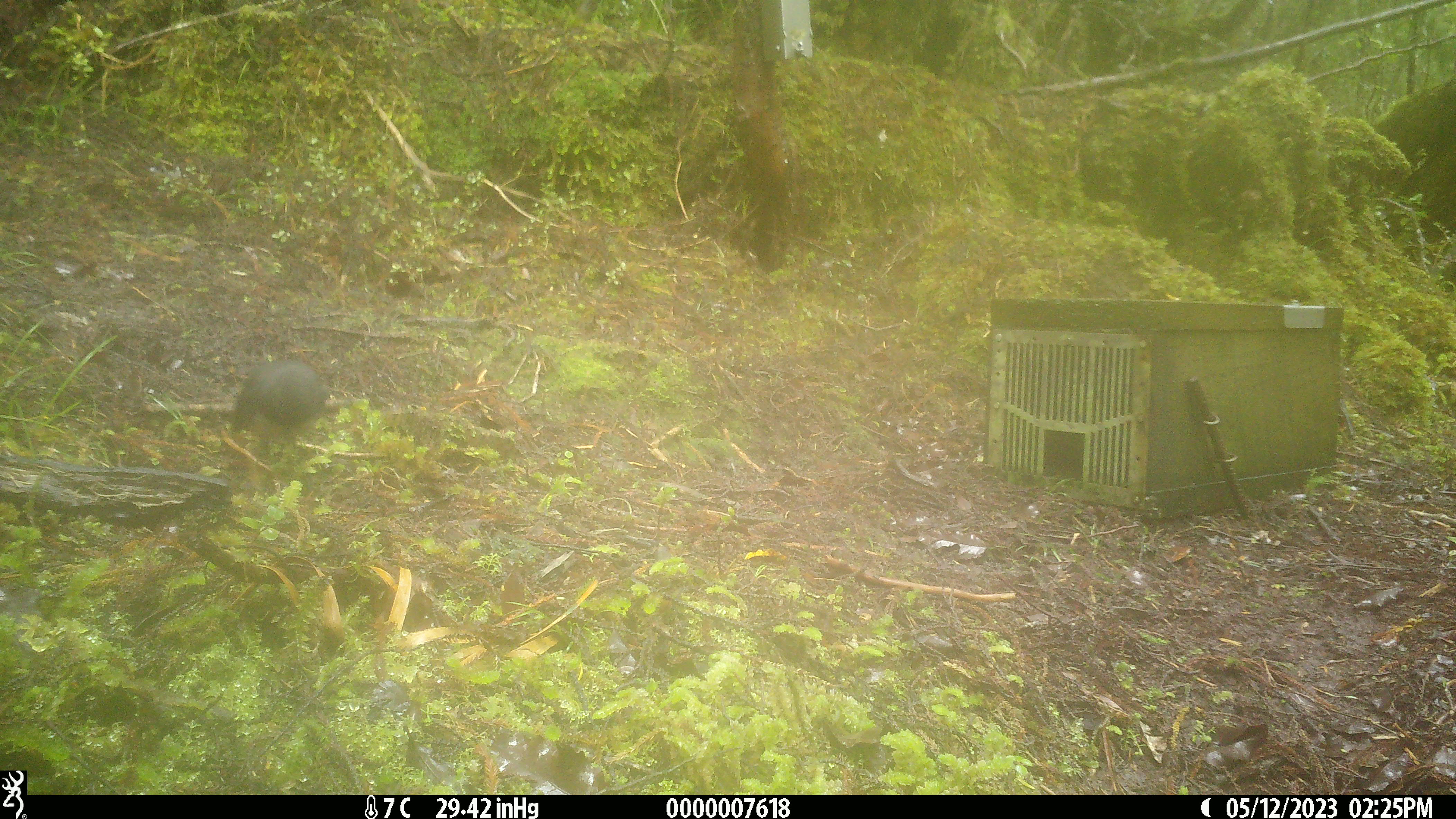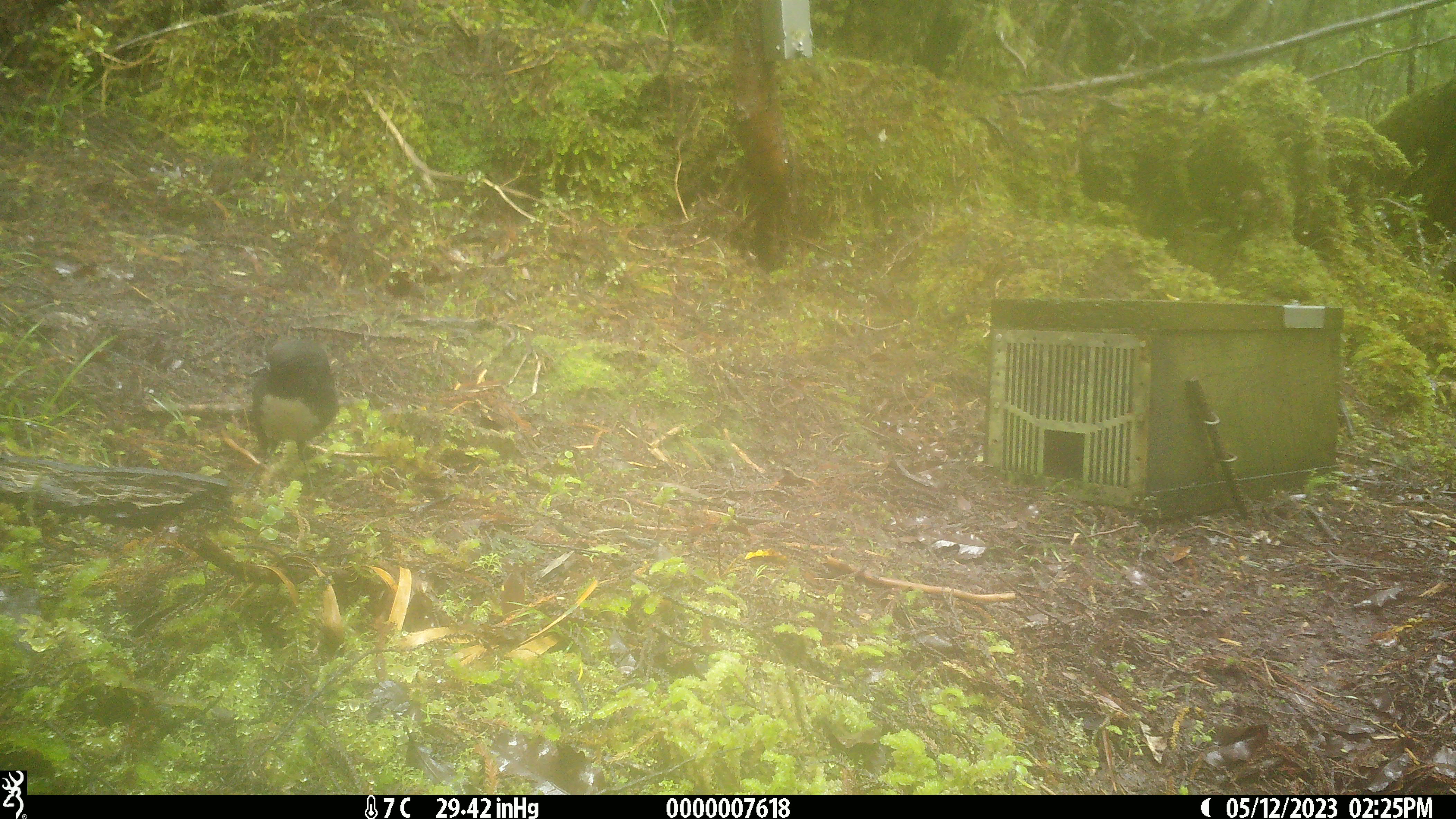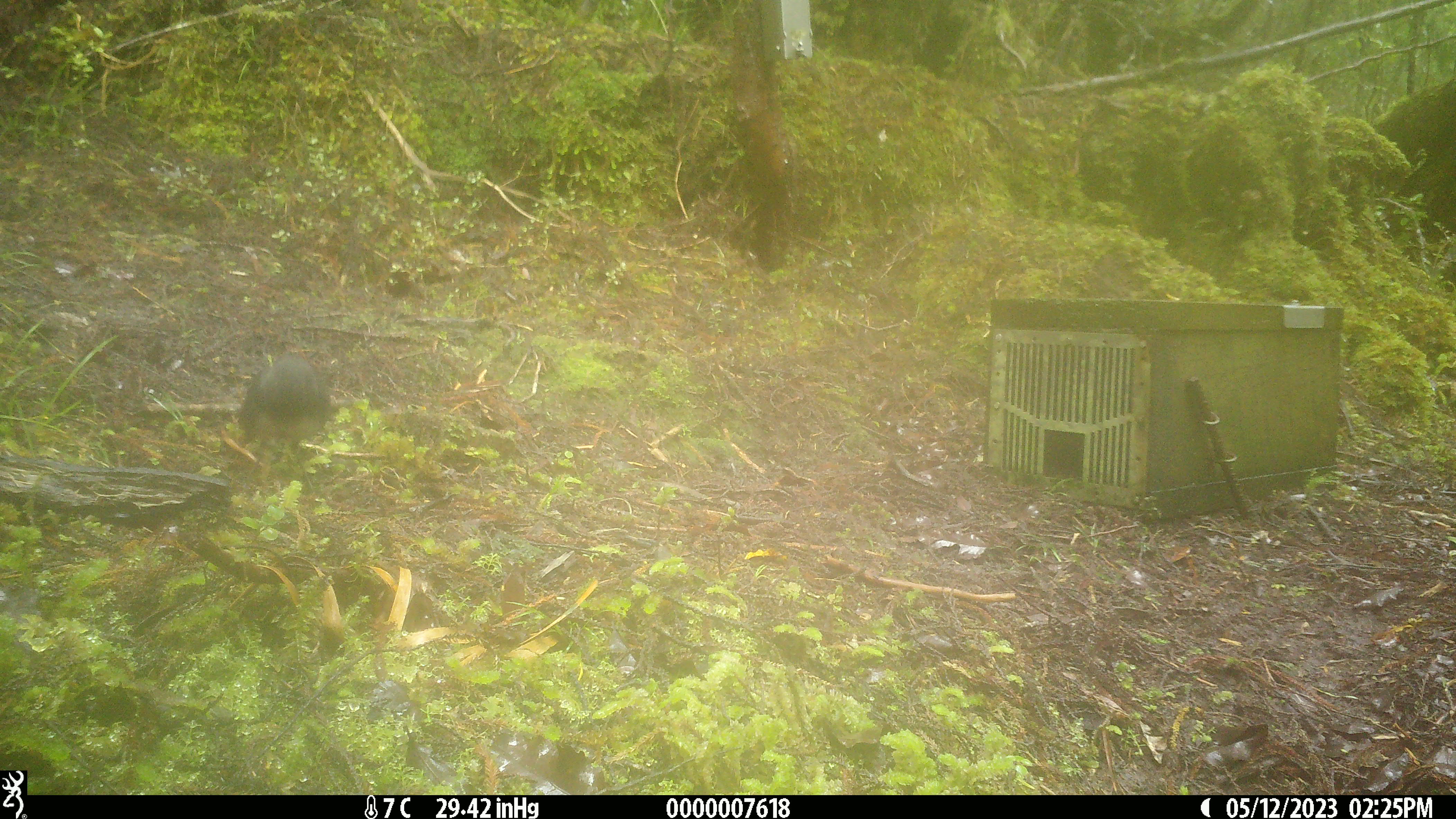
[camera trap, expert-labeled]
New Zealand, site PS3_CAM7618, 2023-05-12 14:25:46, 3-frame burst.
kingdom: Animalia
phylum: Chordata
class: Aves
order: Passeriformes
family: Petroicidae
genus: Petroica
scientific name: Petroica australis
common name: new zealand robin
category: robin